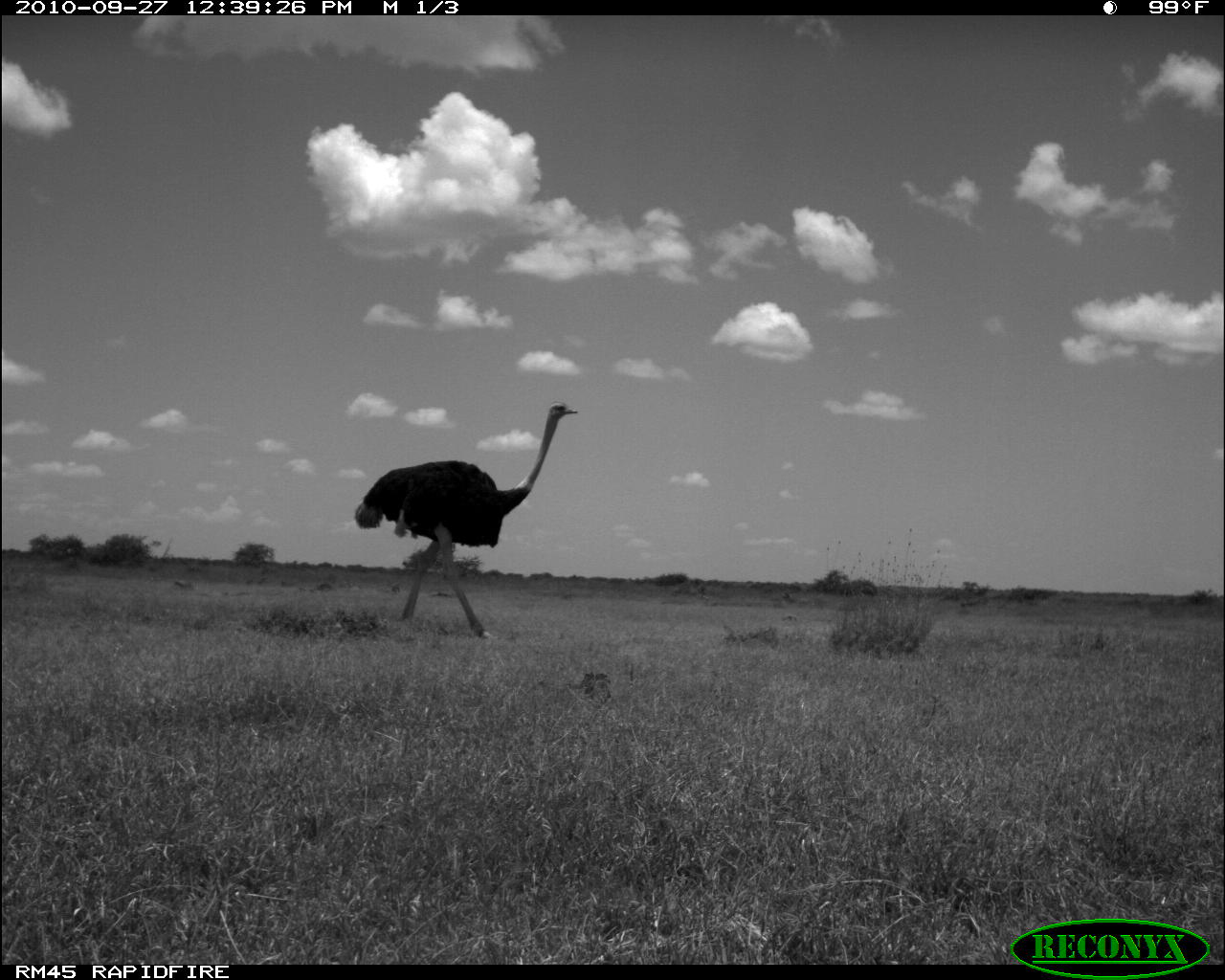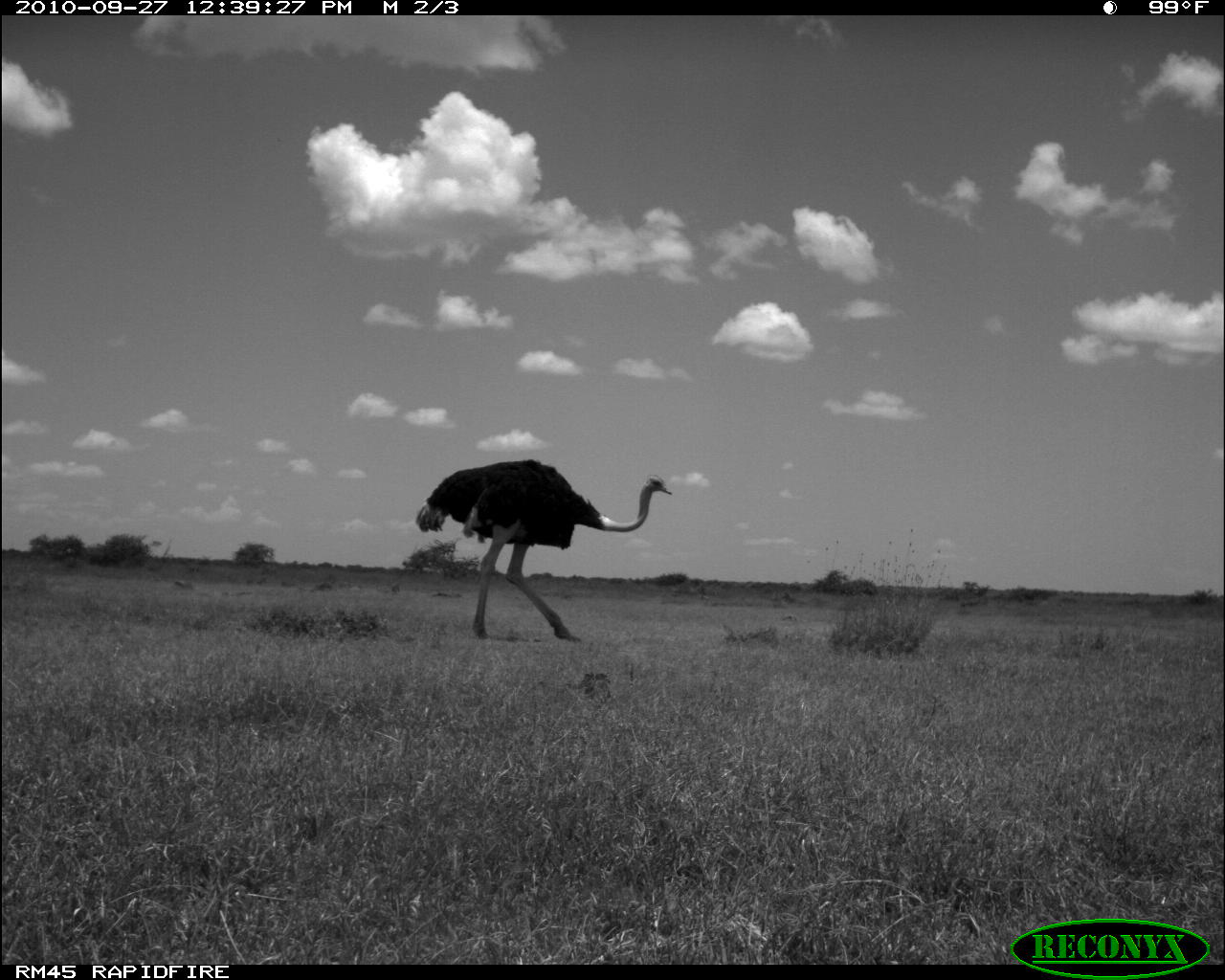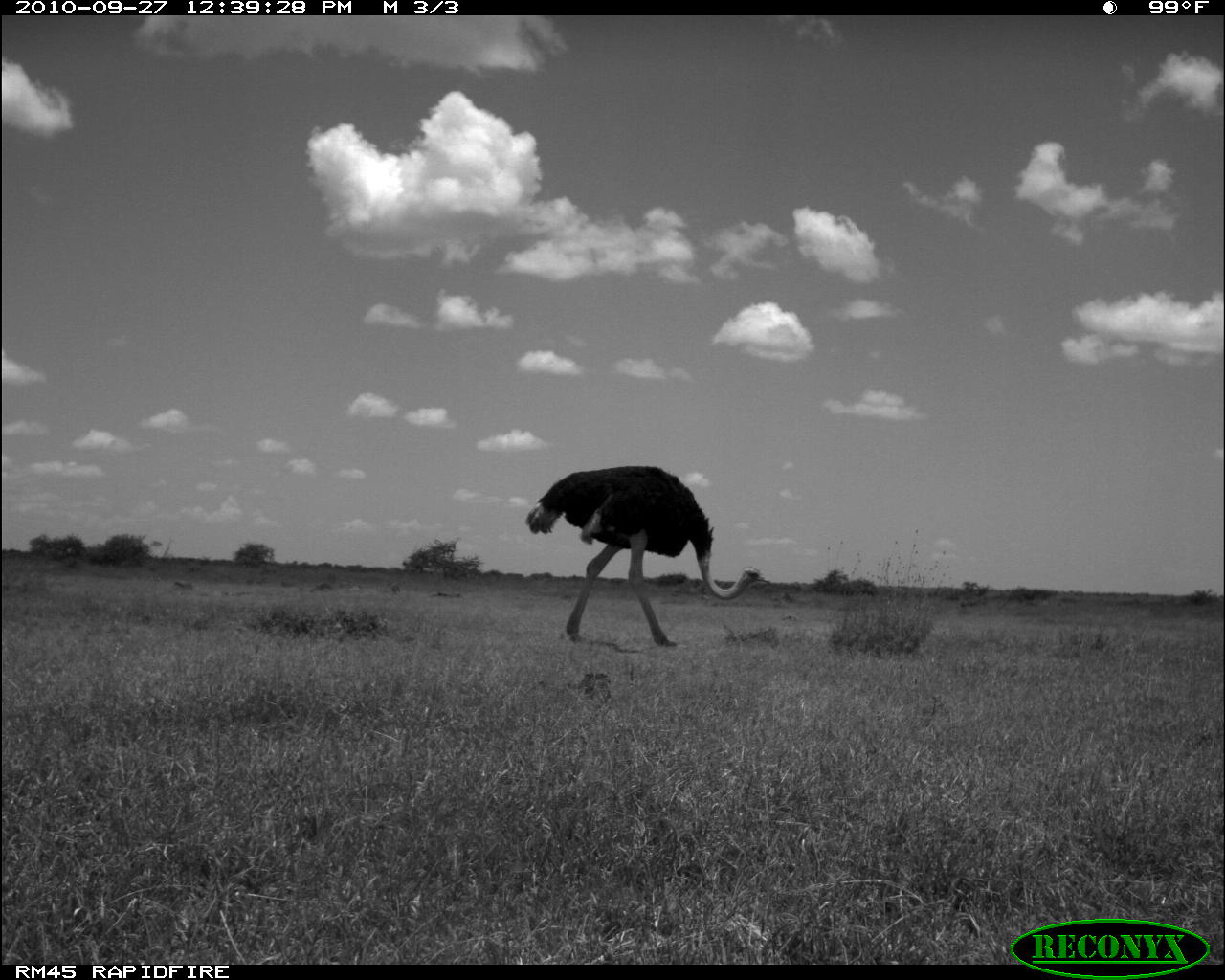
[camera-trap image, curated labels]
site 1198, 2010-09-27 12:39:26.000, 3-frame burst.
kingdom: Animalia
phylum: Chordata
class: Aves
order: Struthioniformes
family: Struthionidae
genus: Struthio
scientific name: Struthio camelus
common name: common ostrich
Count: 1.